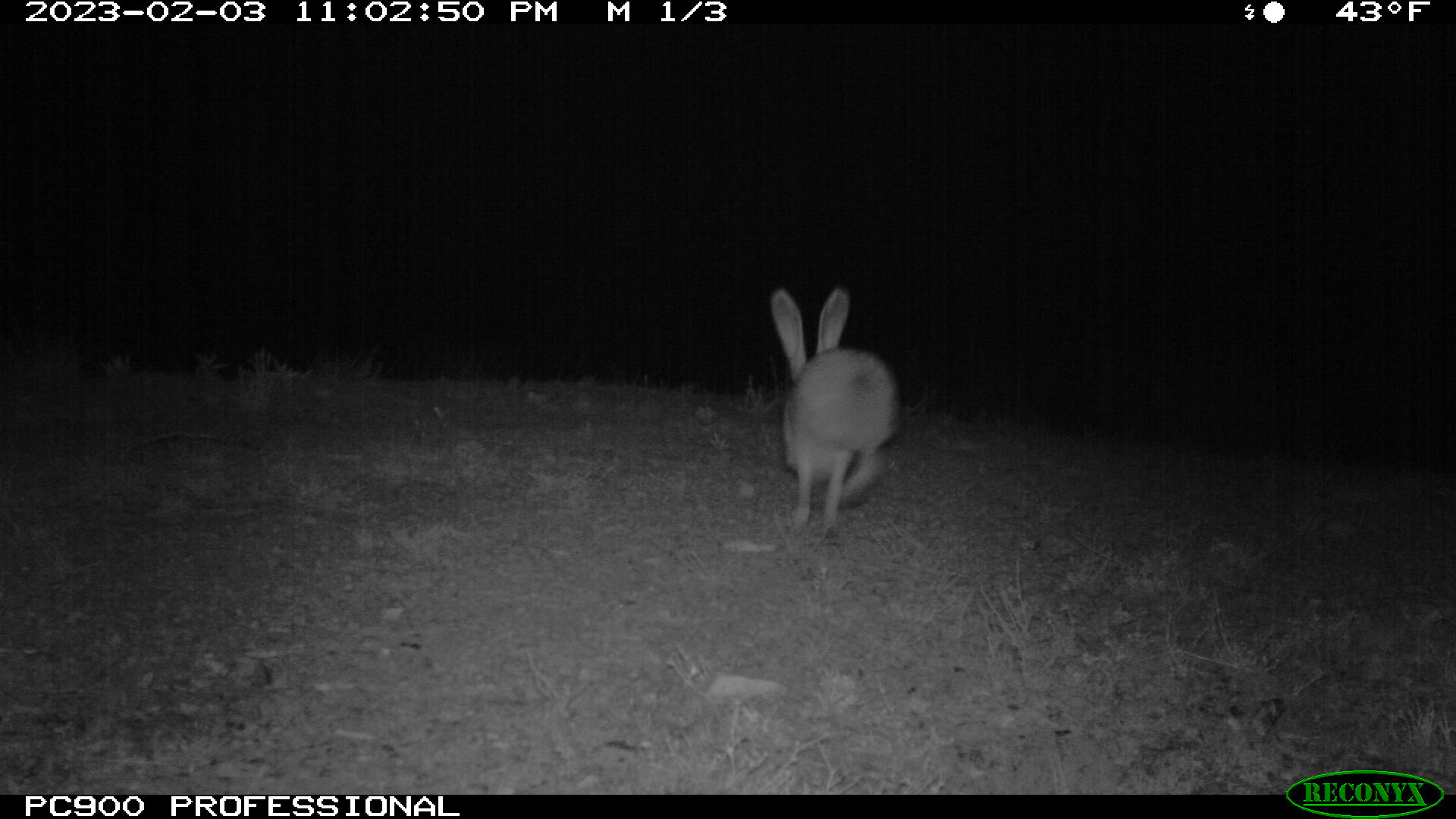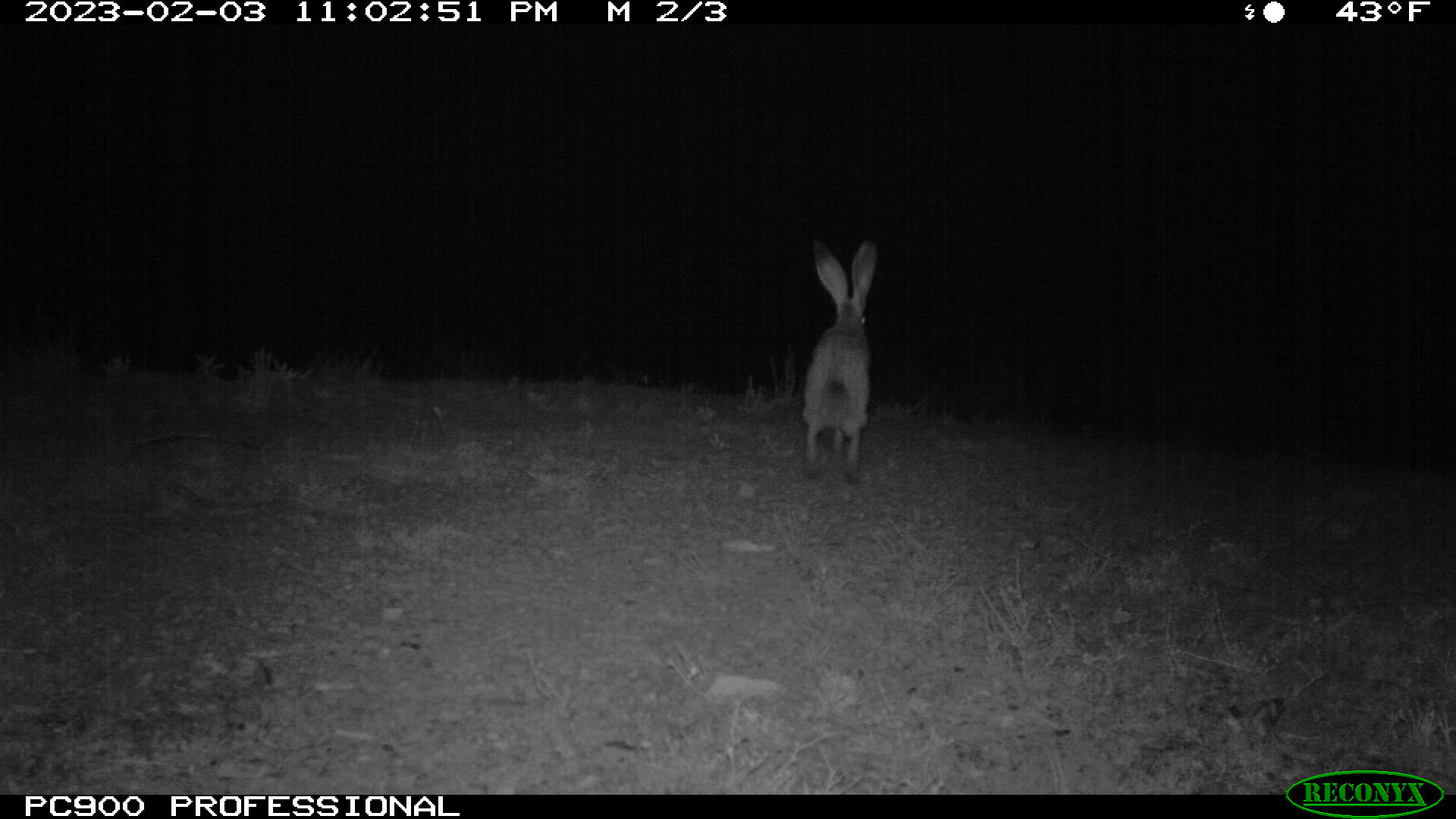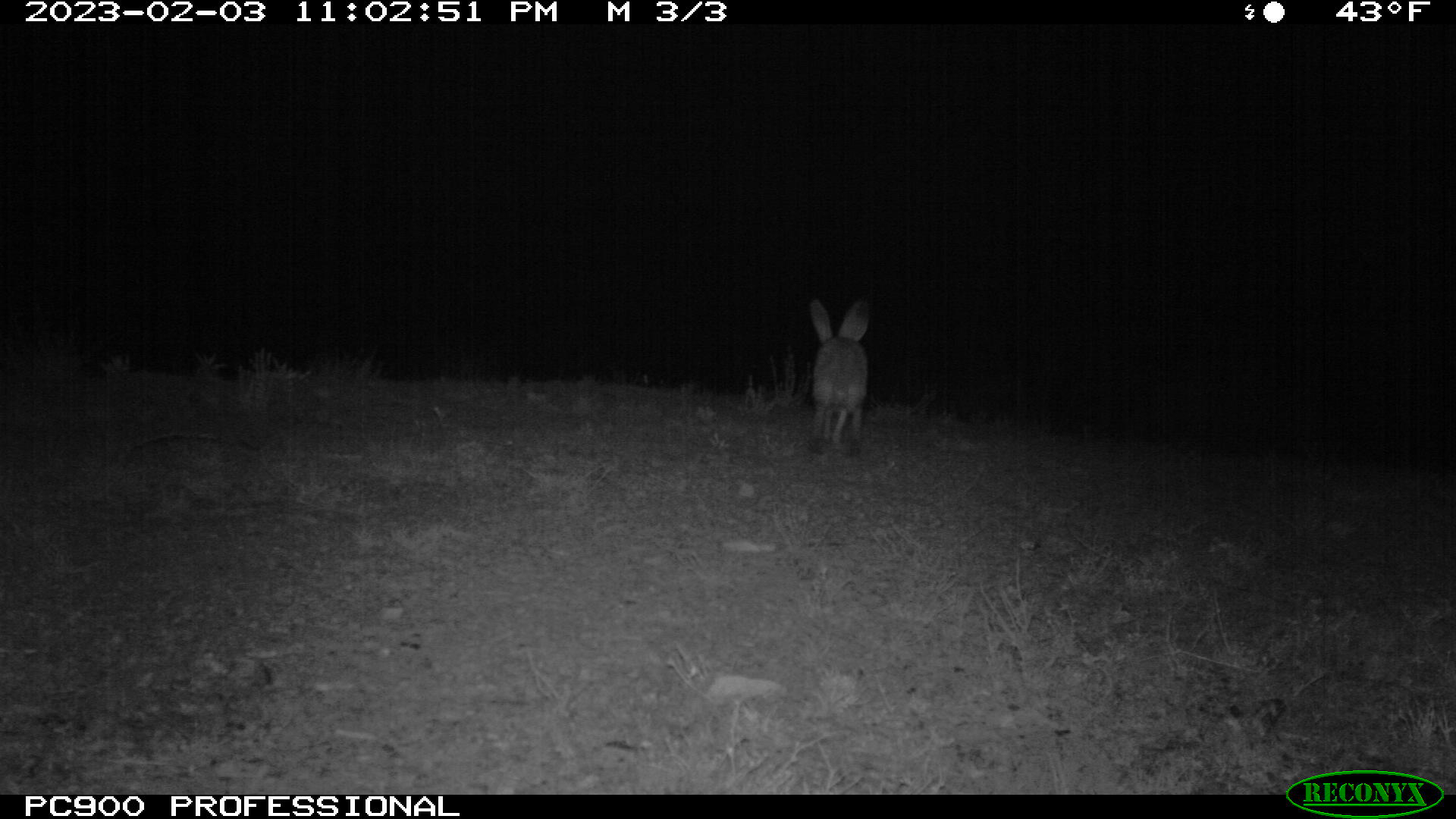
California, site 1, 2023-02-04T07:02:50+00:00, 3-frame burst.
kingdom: Animalia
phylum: Chordata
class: Mammalia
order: Lagomorpha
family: Leporidae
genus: Lepus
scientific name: Lepus californicus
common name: black-tailed jackrabbit